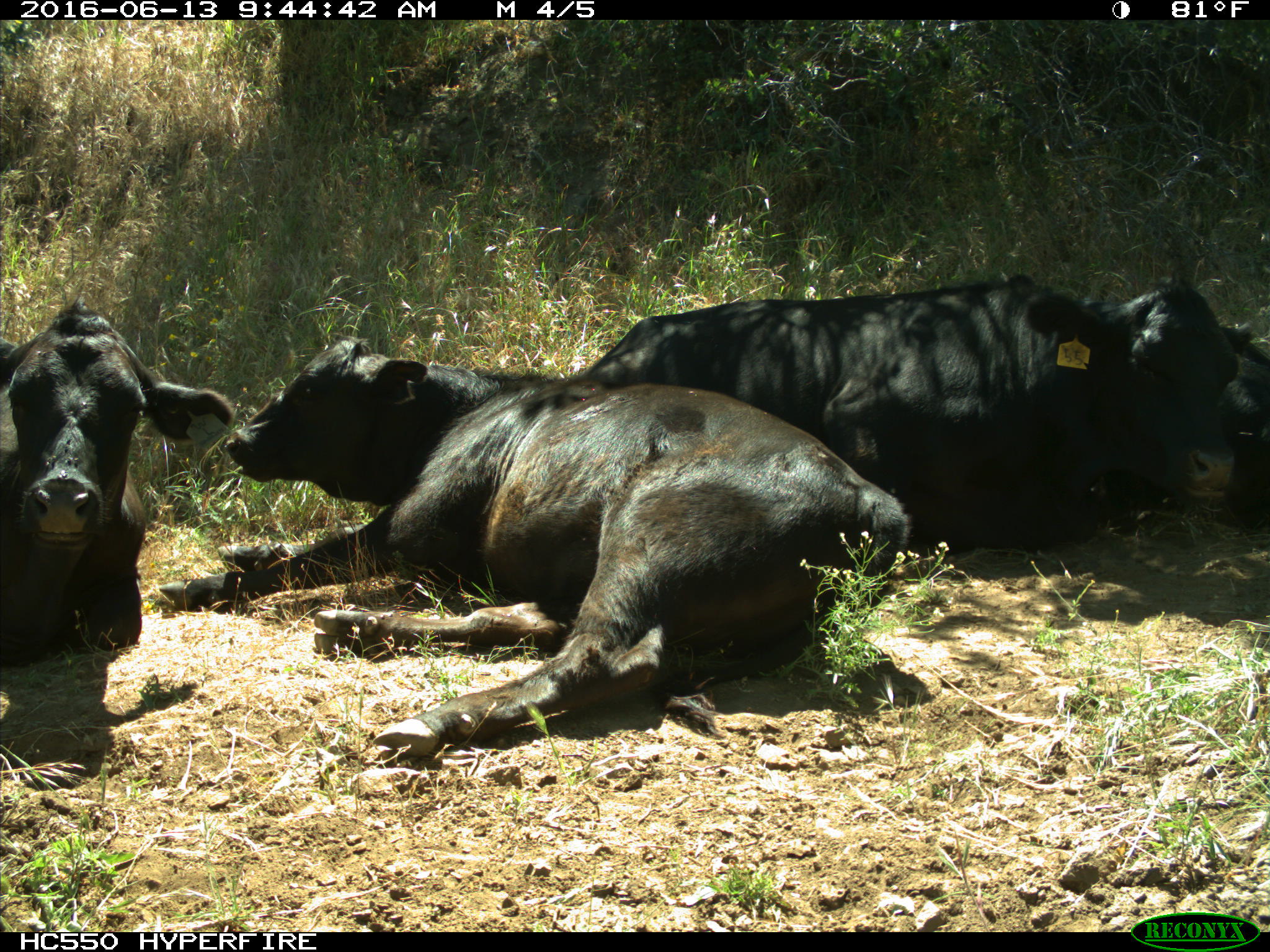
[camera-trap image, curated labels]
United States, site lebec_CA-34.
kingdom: Animalia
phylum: Chordata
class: Mammalia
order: Artiodactyla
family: Bovidae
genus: Bos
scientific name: Bos taurus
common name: domestic cow